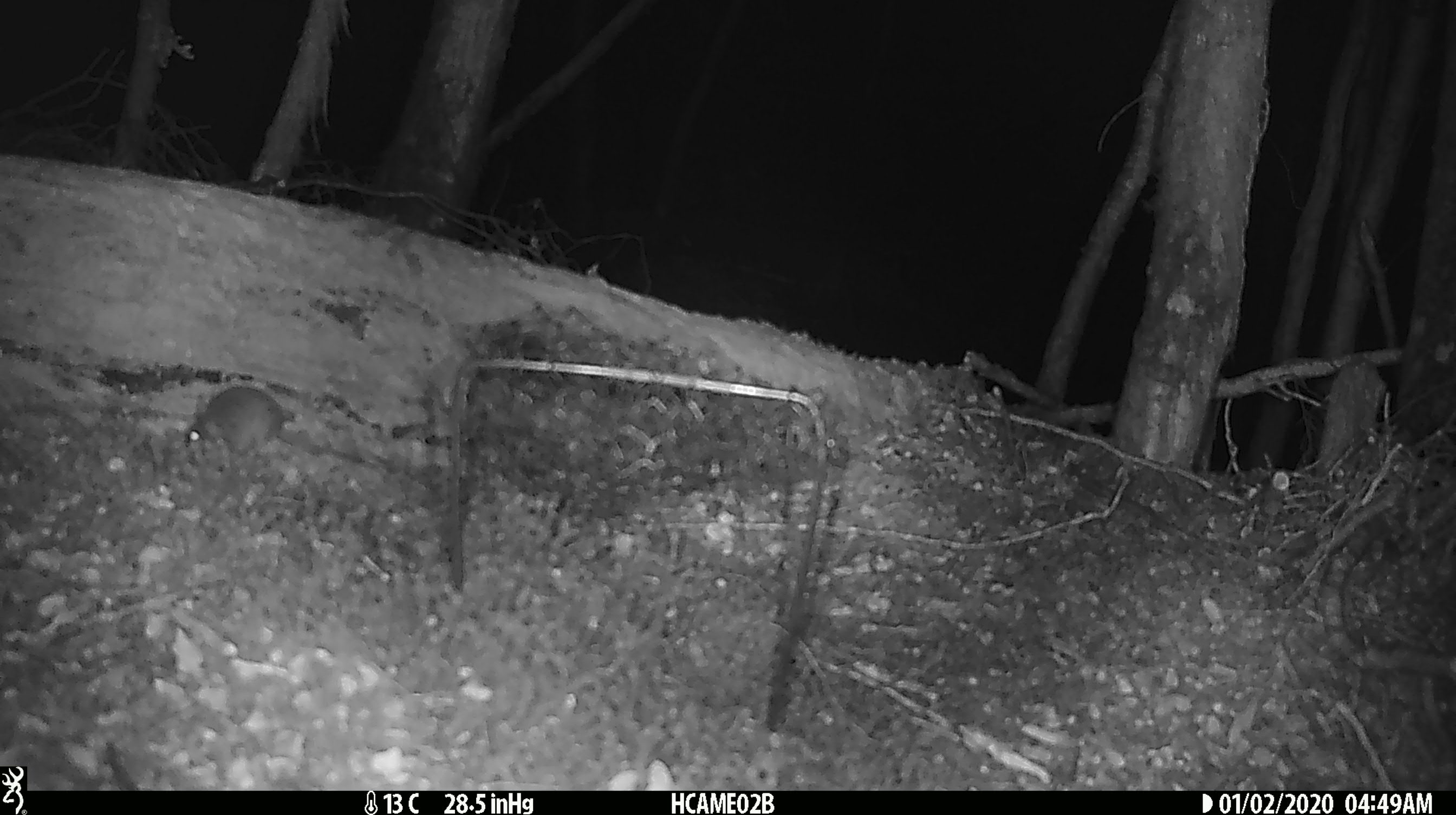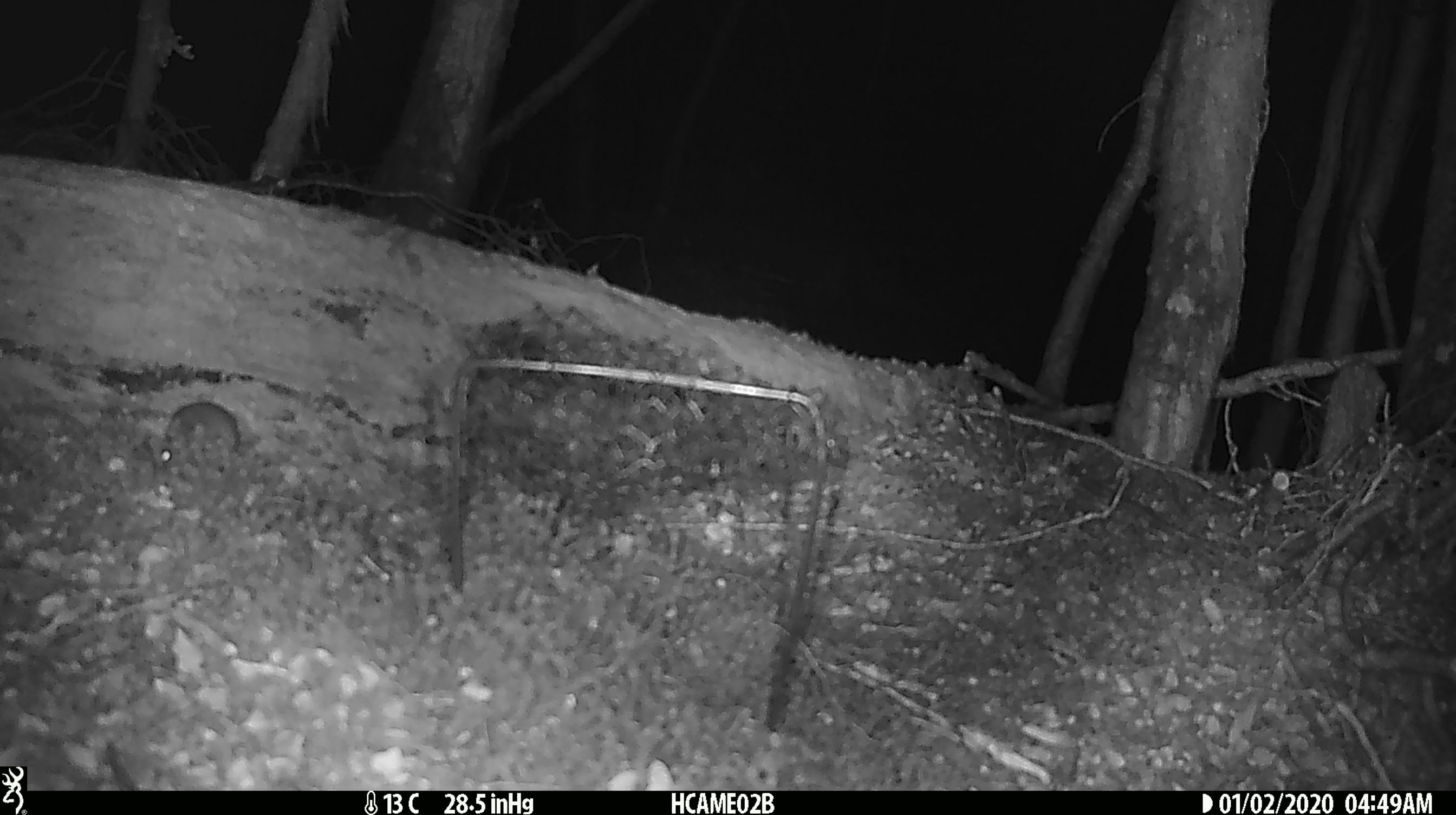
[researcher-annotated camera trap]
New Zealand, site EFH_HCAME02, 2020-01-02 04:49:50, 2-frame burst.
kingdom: Animalia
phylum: Chordata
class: Mammalia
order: Rodentia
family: Muridae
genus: Mus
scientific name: Mus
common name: mouse